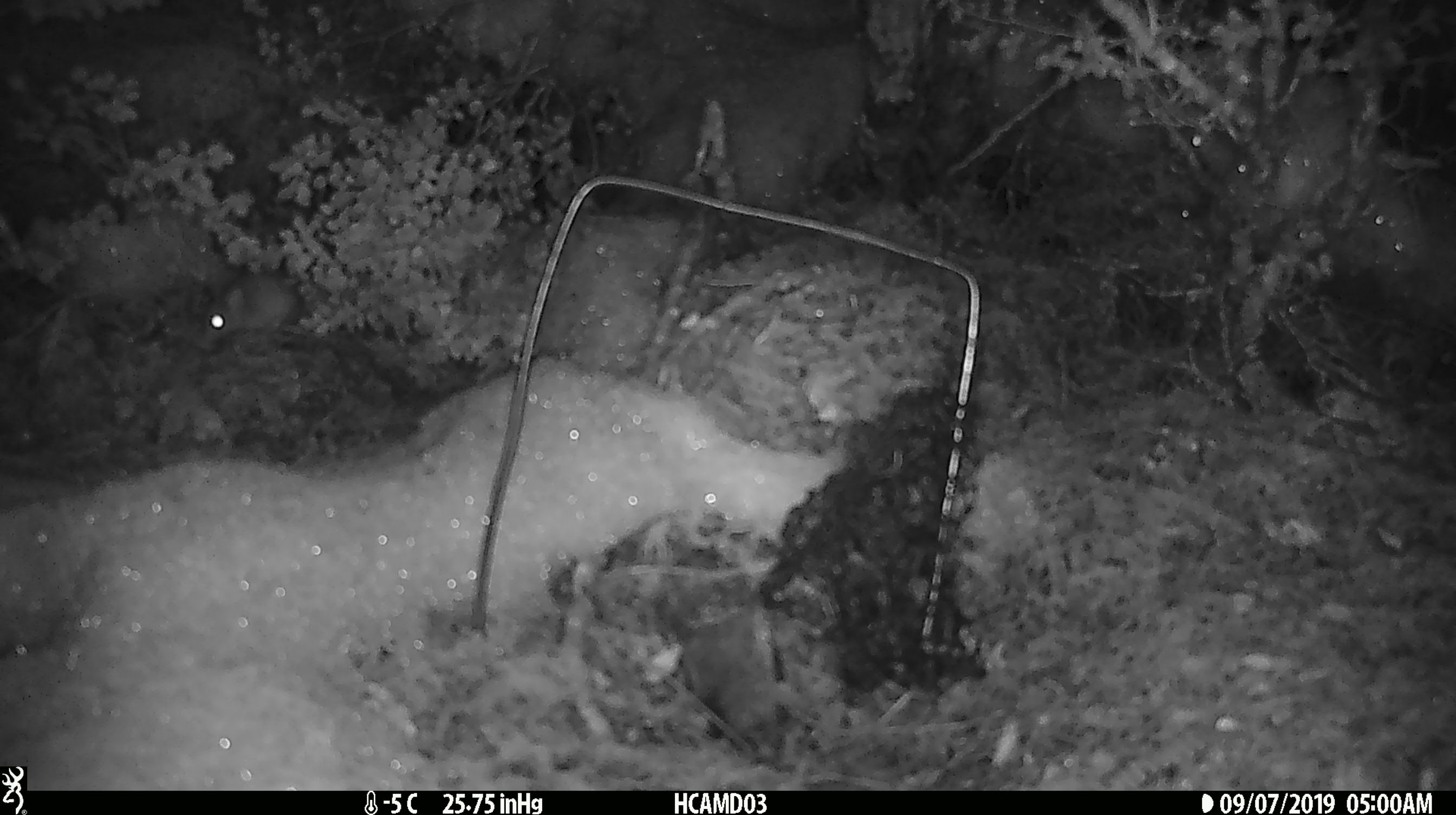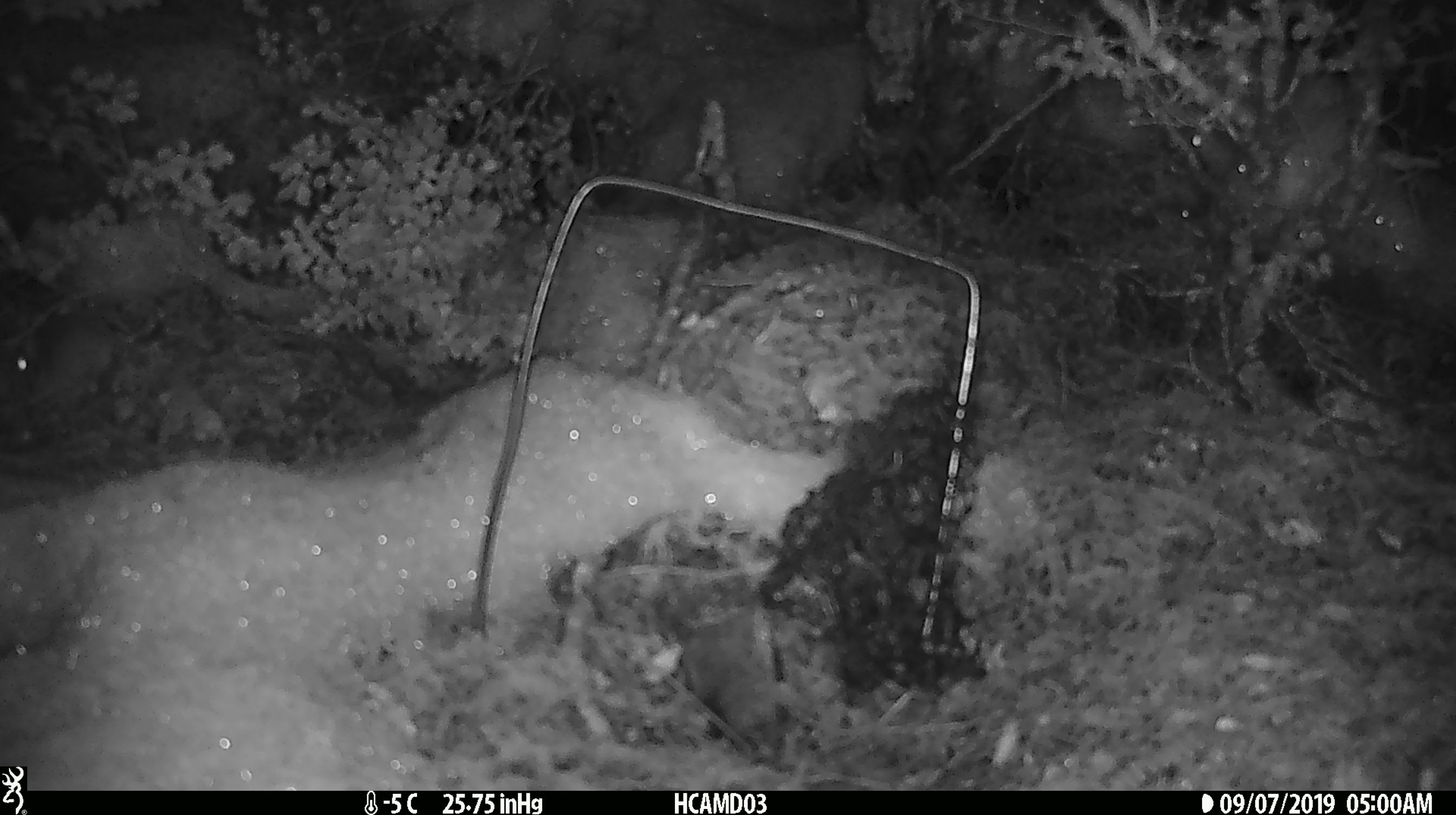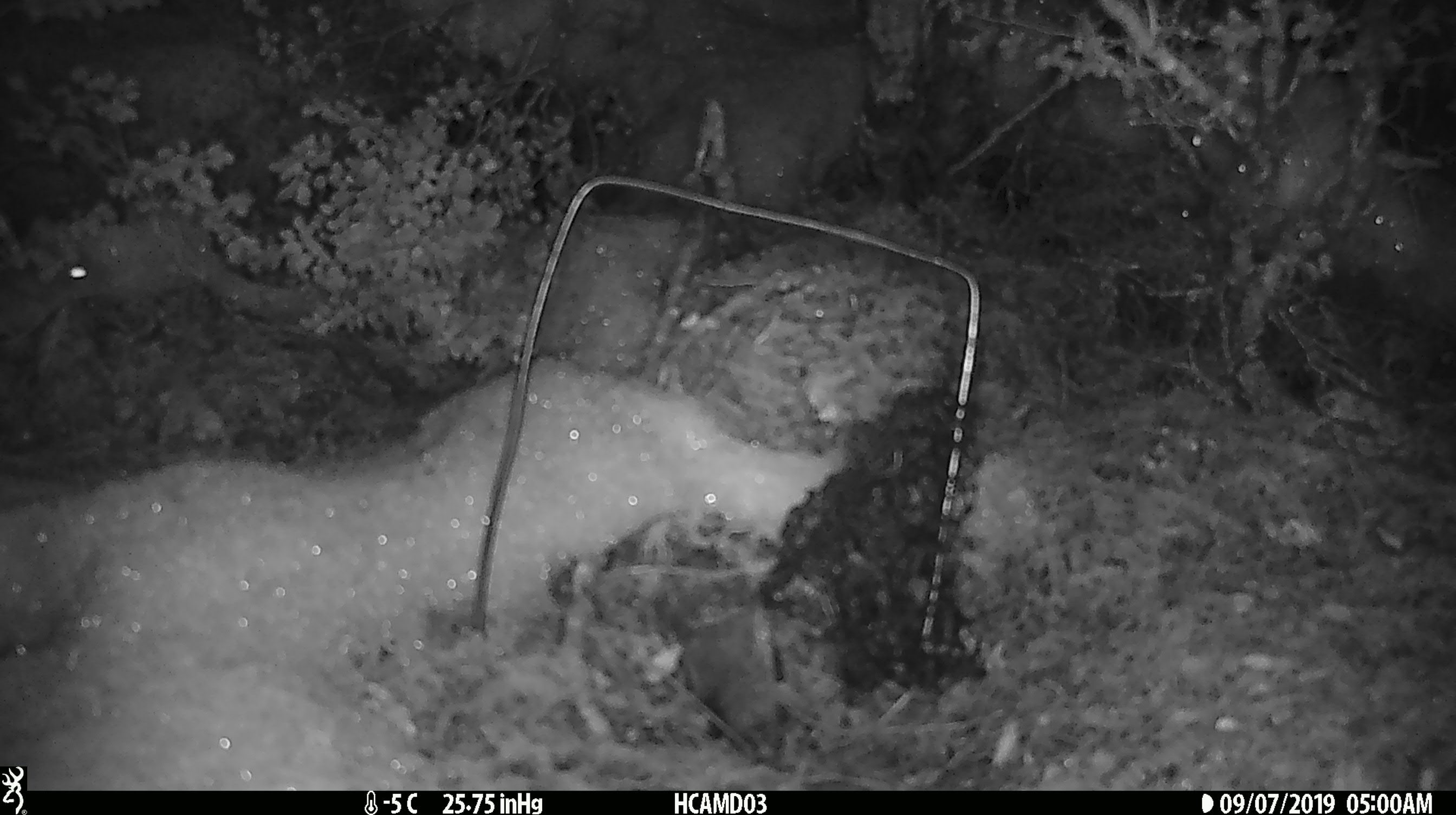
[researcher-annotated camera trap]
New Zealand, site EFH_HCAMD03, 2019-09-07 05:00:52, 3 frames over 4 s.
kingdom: Animalia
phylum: Chordata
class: Mammalia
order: Rodentia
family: Muridae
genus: Mus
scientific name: Mus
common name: mouse